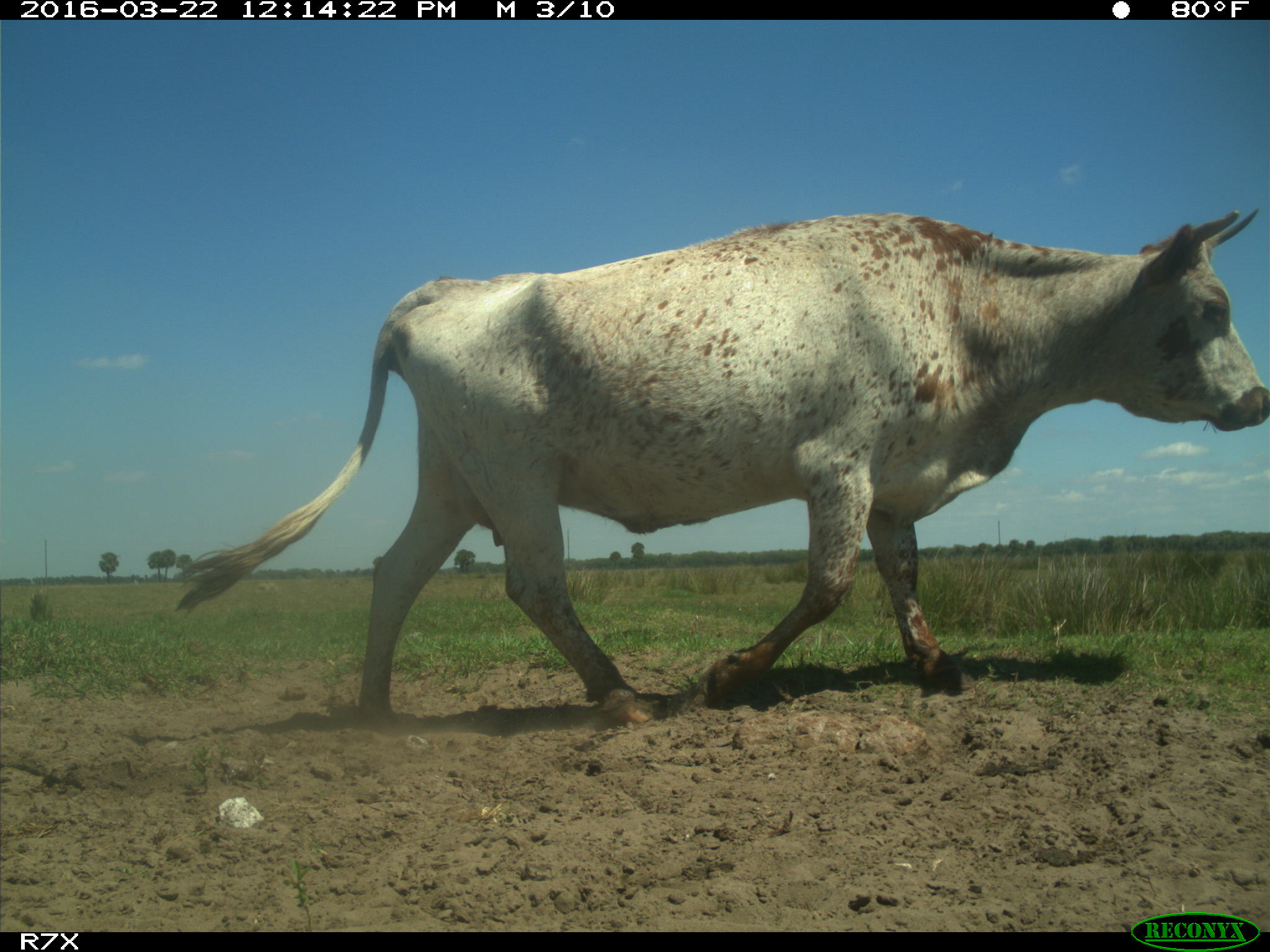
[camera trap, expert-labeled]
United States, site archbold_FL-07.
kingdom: Animalia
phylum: Chordata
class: Mammalia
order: Artiodactyla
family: Bovidae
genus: Bos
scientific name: Bos taurus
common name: domestic cow